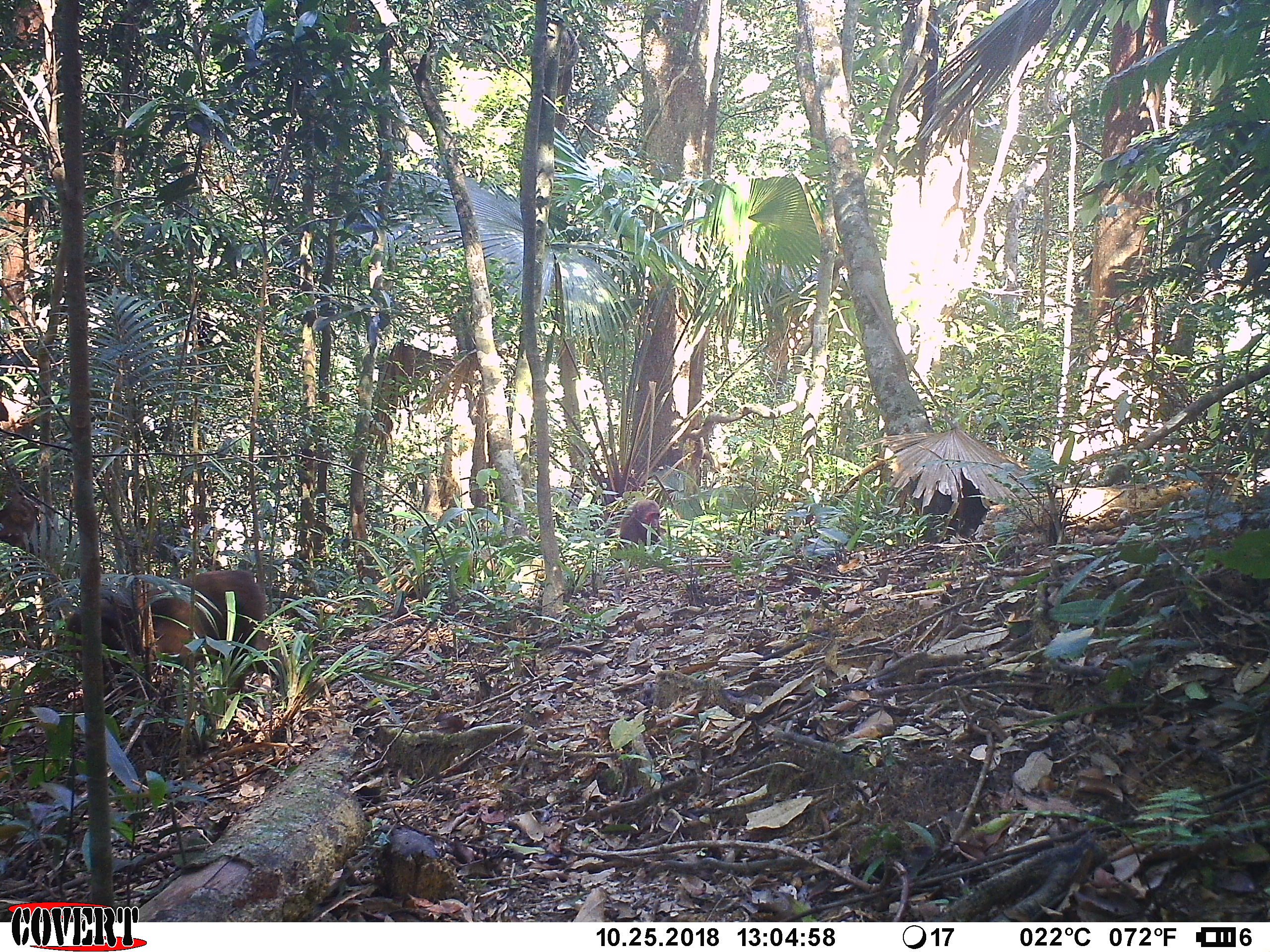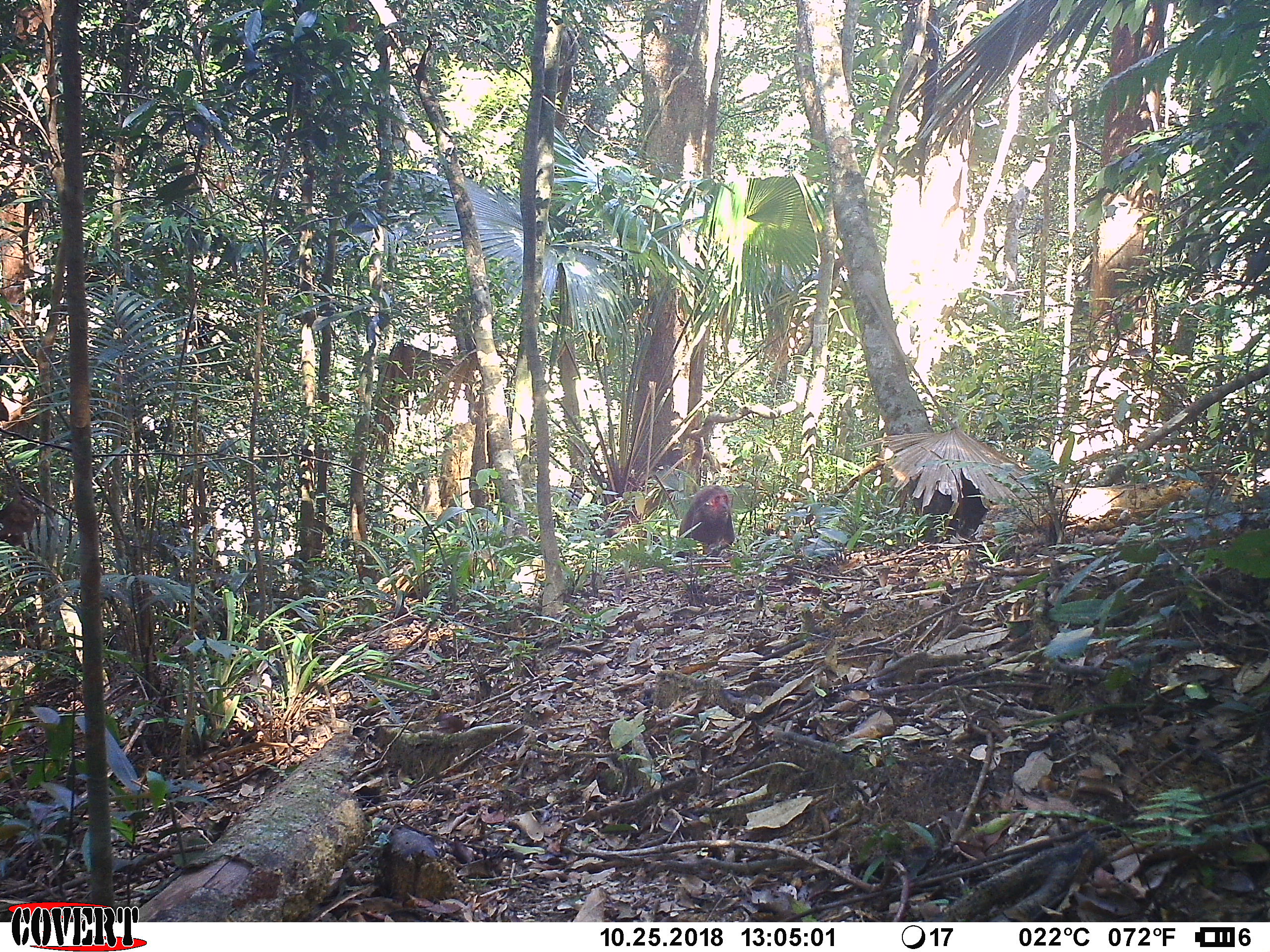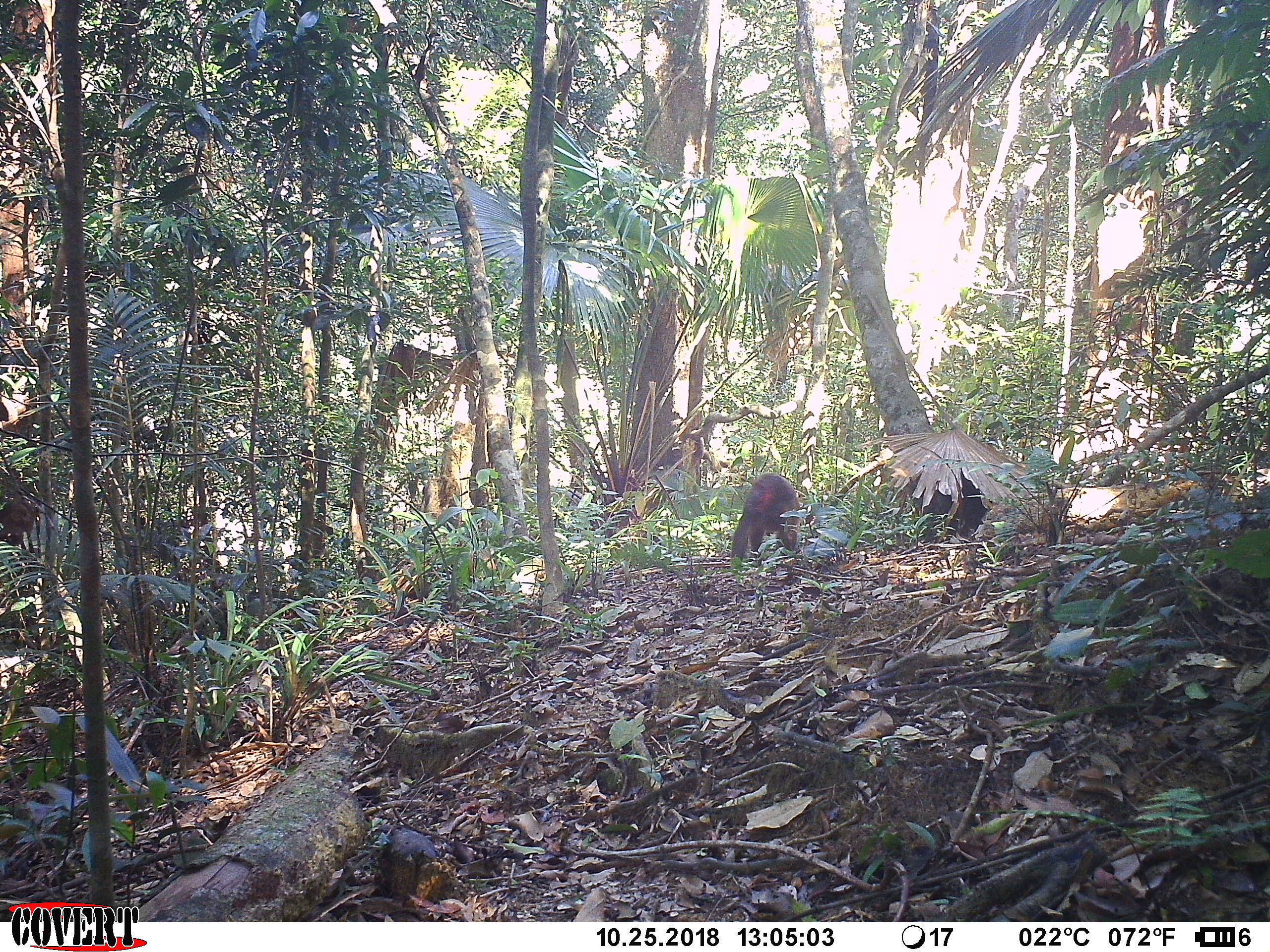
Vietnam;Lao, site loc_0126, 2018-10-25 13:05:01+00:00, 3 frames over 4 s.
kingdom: Animalia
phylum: Chordata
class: Mammalia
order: Primates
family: Cercopithecidae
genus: Macaca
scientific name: Macaca arctoides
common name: stump-tailed macaque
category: stump tailed macaque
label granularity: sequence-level